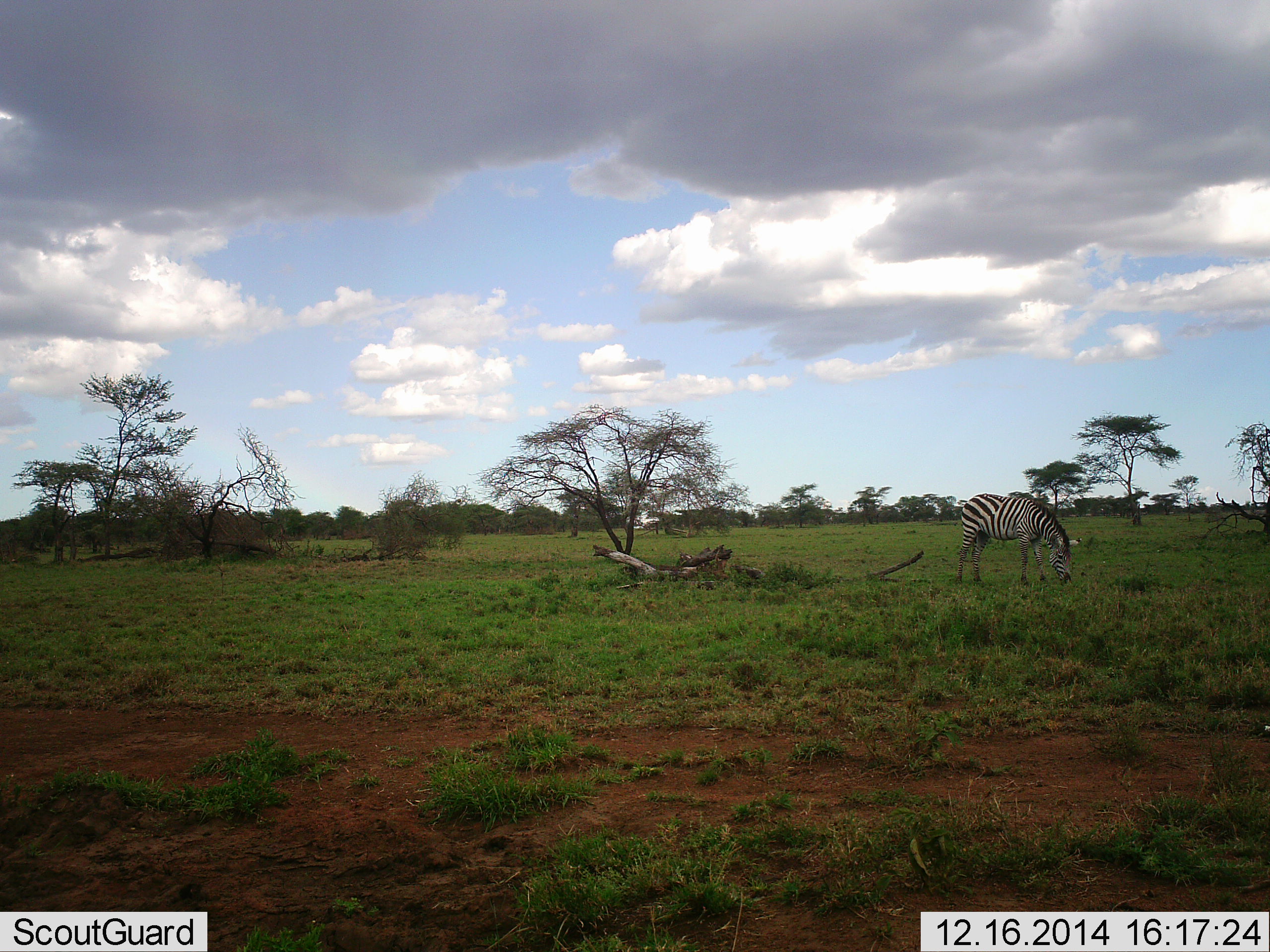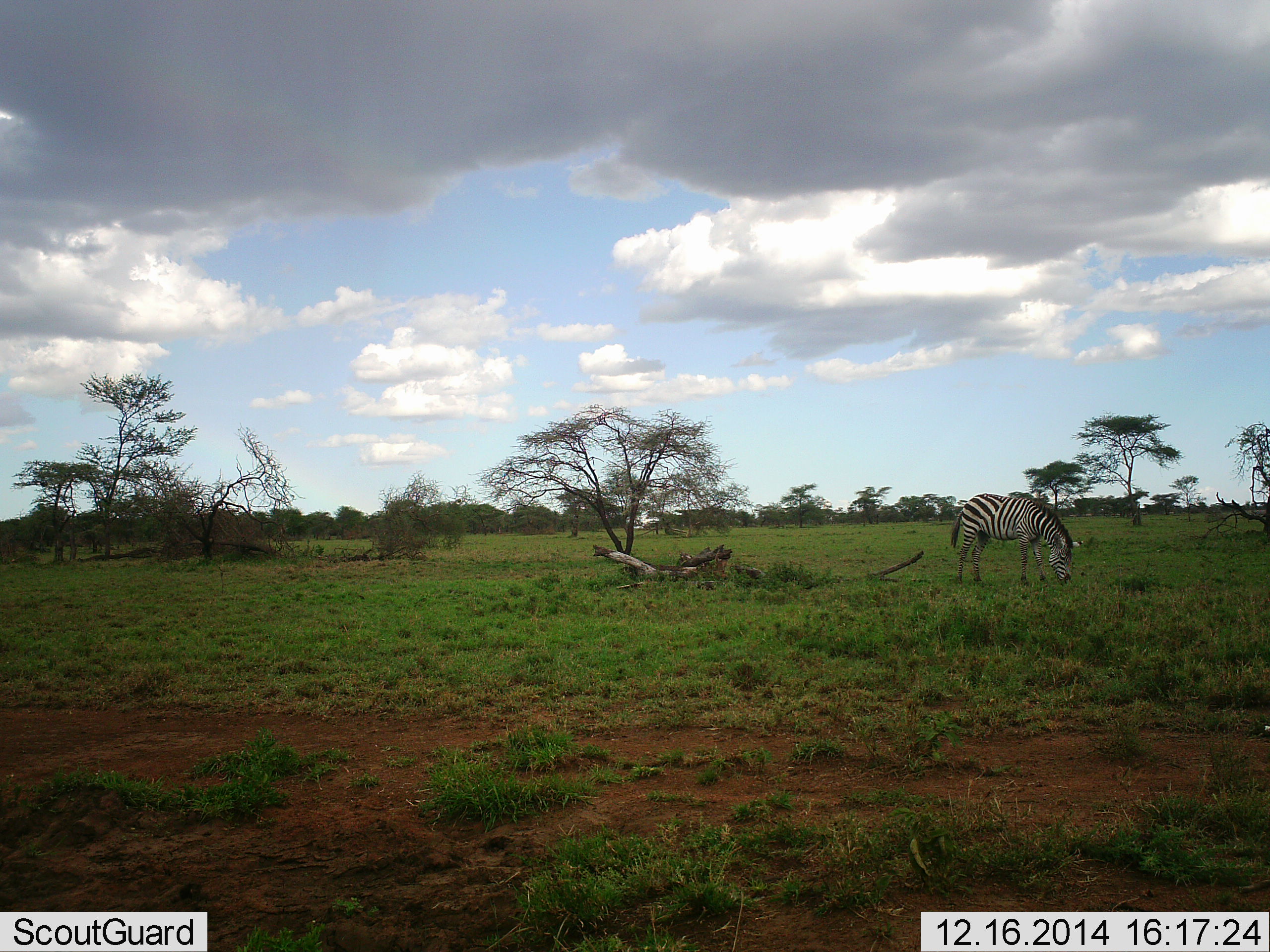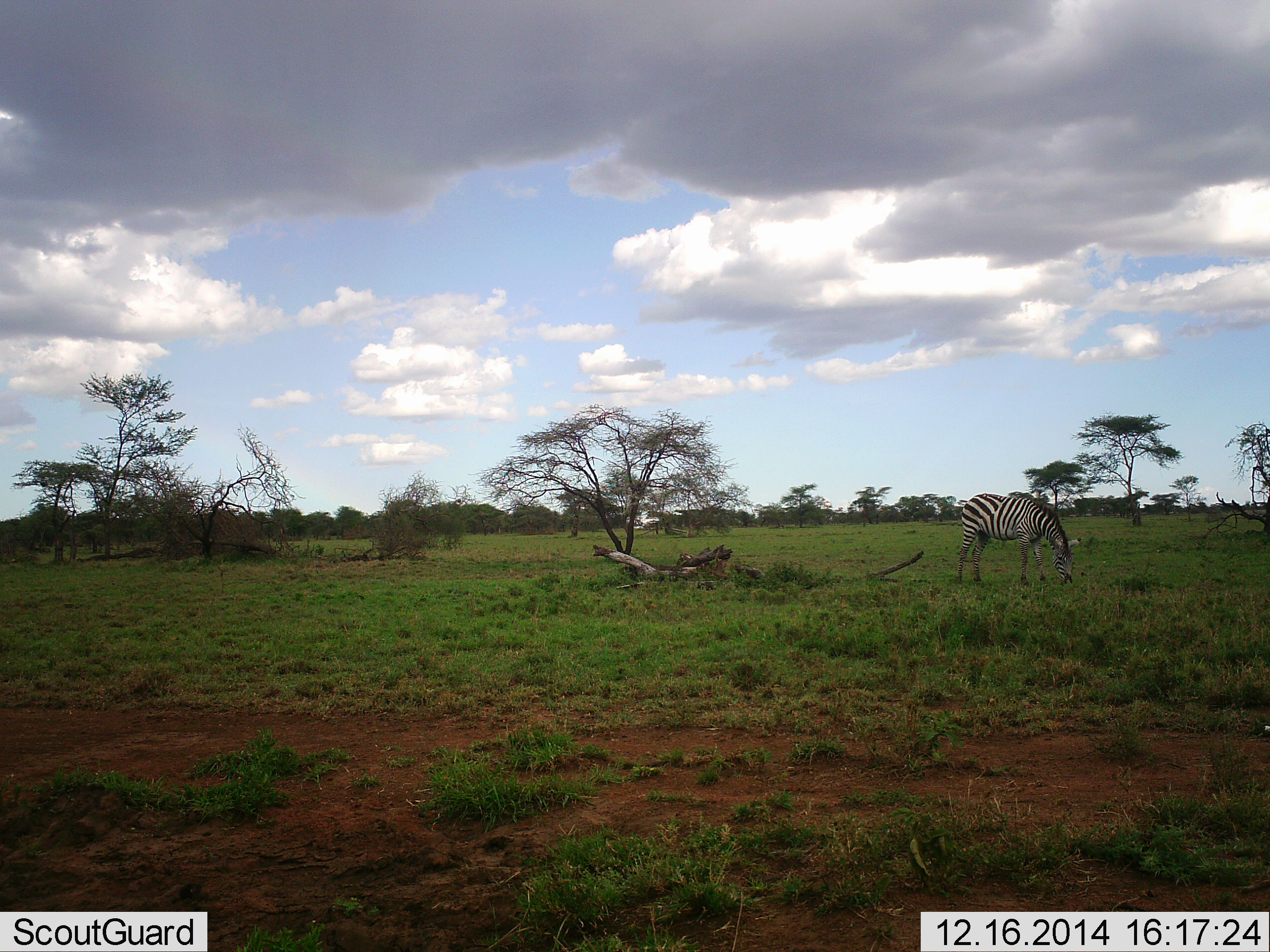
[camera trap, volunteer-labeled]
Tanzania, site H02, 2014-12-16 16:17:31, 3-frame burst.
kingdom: Animalia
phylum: Chordata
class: Mammalia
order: Perissodactyla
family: Equidae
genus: Equus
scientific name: Equus quagga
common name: plains zebra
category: zebra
Zebra (plains zebra) (Equus quagga), count 1. Behavior (volunteer vote fractions): standing 30%, resting 0%, moving 0%, interacting 0%. Young present (vote fraction): 0%. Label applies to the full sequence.